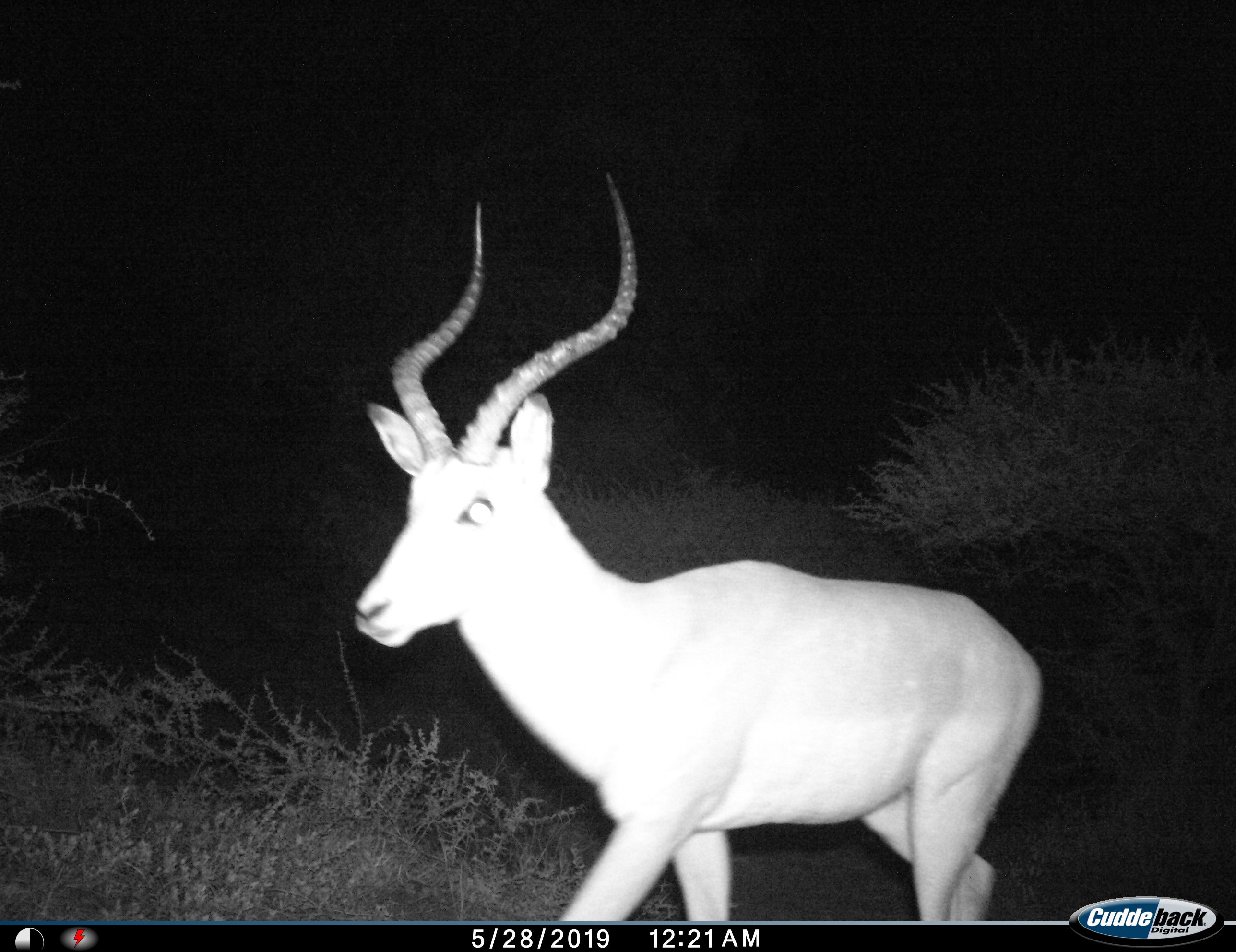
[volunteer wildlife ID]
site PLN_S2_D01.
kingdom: Animalia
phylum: Chordata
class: Mammalia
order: Artiodactyla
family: Bovidae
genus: Aepyceros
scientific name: Aepyceros melampus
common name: impala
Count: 1.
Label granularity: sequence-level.